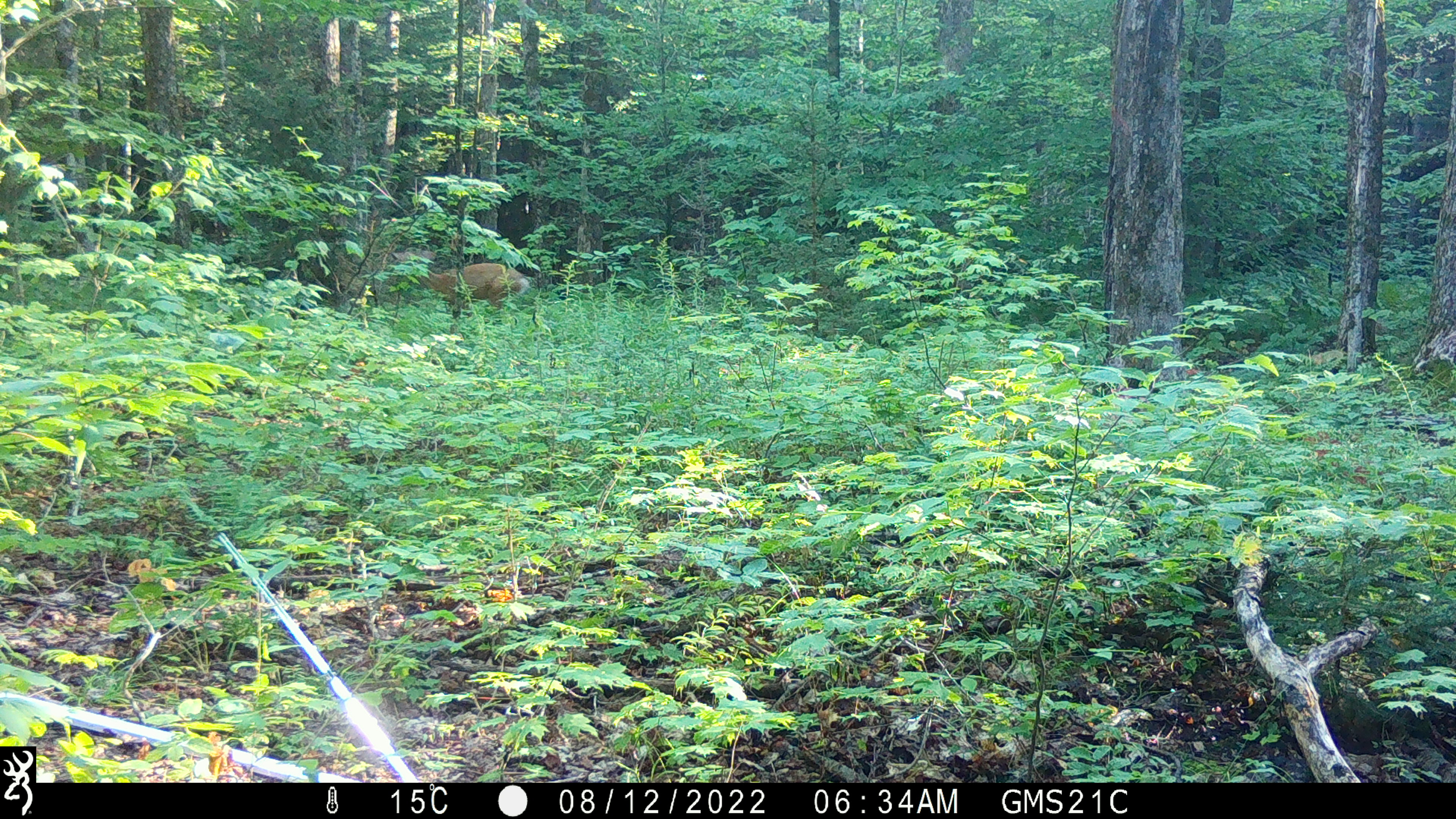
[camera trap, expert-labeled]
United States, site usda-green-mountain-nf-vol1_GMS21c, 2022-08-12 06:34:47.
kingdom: Animalia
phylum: Chordata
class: Mammalia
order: Artiodactyla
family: Cervidae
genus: Odocoileus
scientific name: Odocoileus virginianus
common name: white-tailed deer